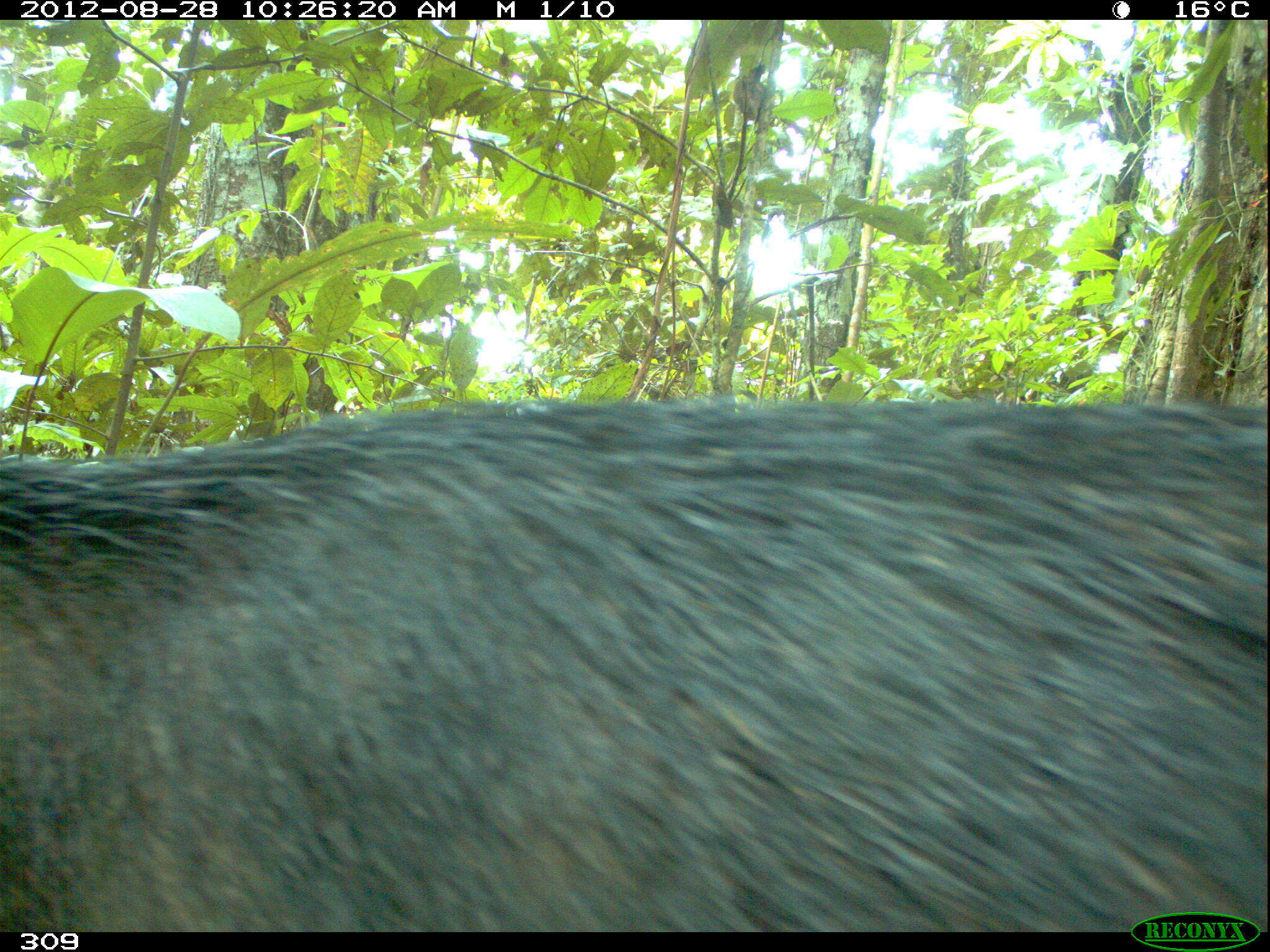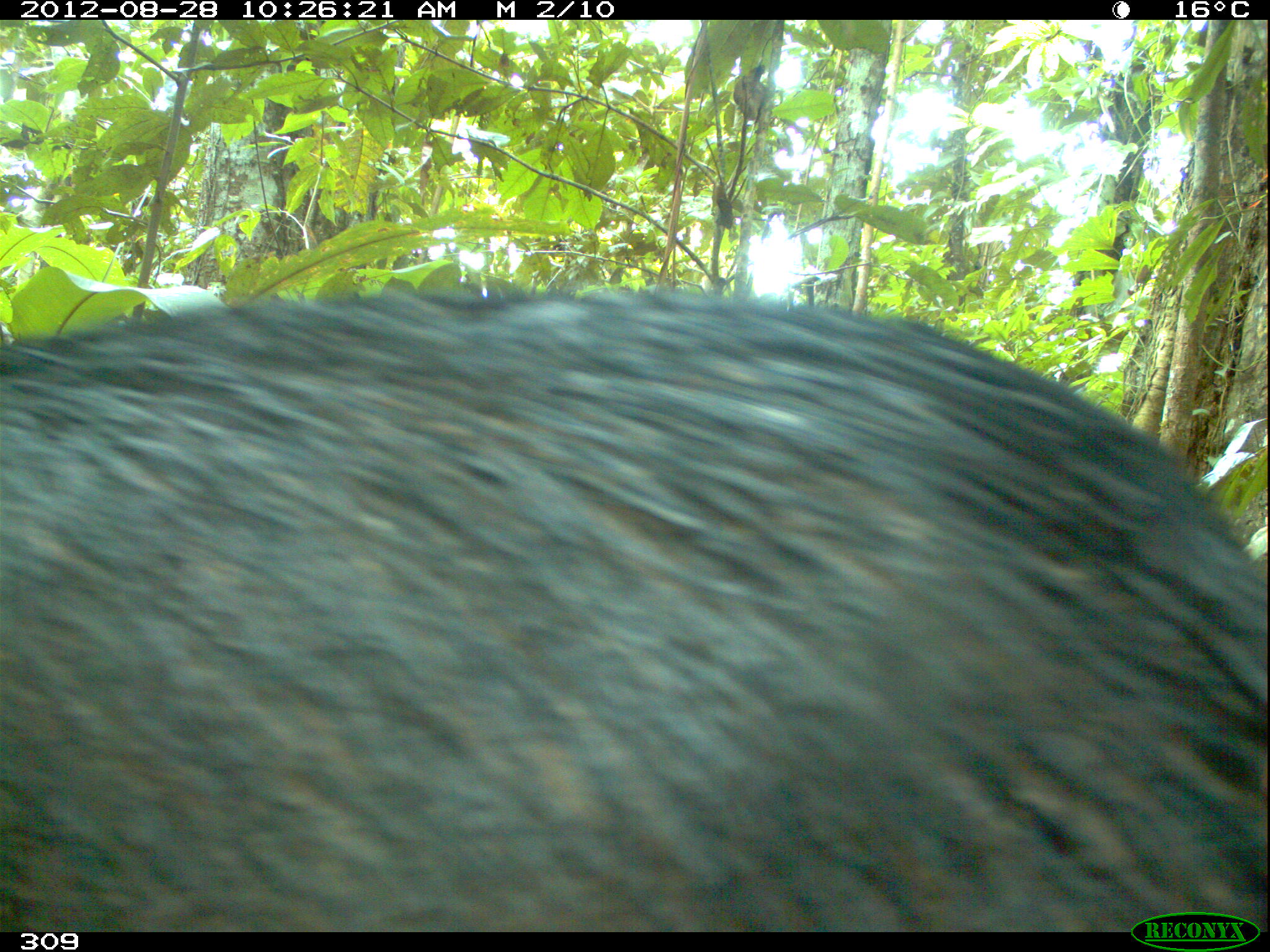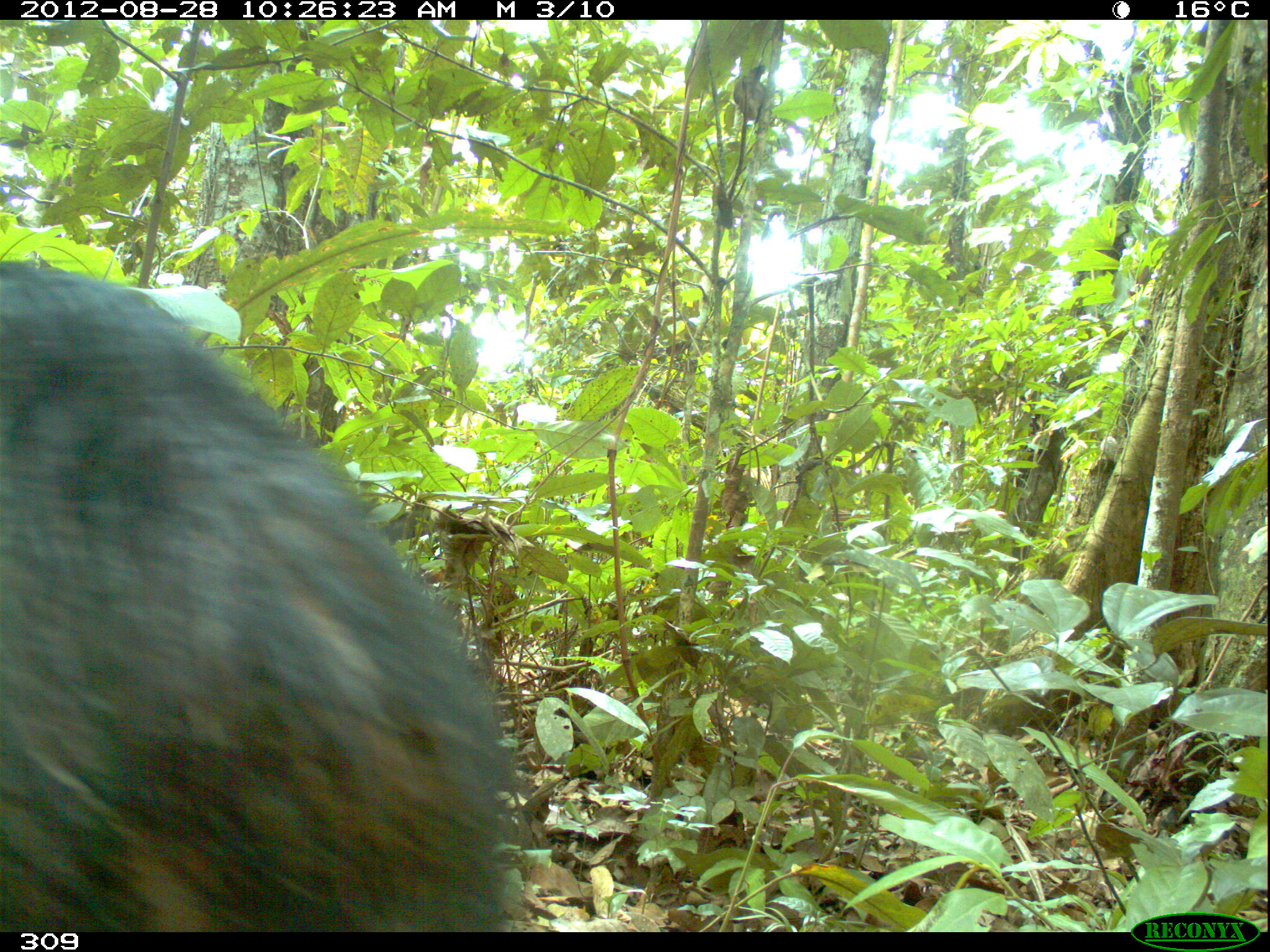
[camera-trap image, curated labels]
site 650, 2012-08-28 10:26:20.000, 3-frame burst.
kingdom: Animalia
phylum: Chordata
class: Mammalia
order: Artiodactyla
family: Tayassuidae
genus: Tayassu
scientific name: Tayassu pecari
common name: white-lipped peccary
Tayassu pecari (white-lipped peccary).